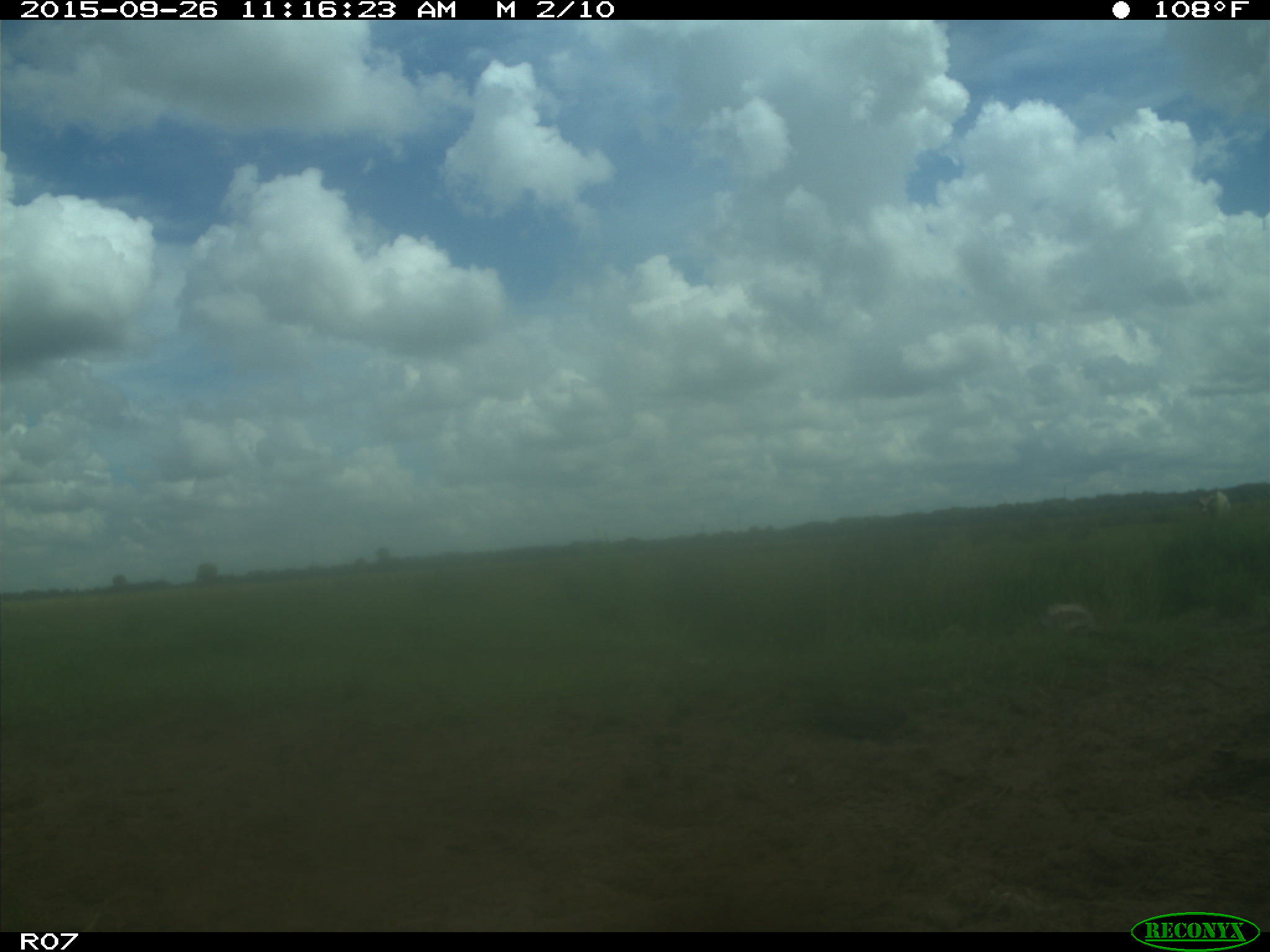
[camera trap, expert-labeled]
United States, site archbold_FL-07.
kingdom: Animalia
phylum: Chordata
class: Mammalia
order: Artiodactyla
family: Bovidae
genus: Bos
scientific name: Bos taurus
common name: domestic cow